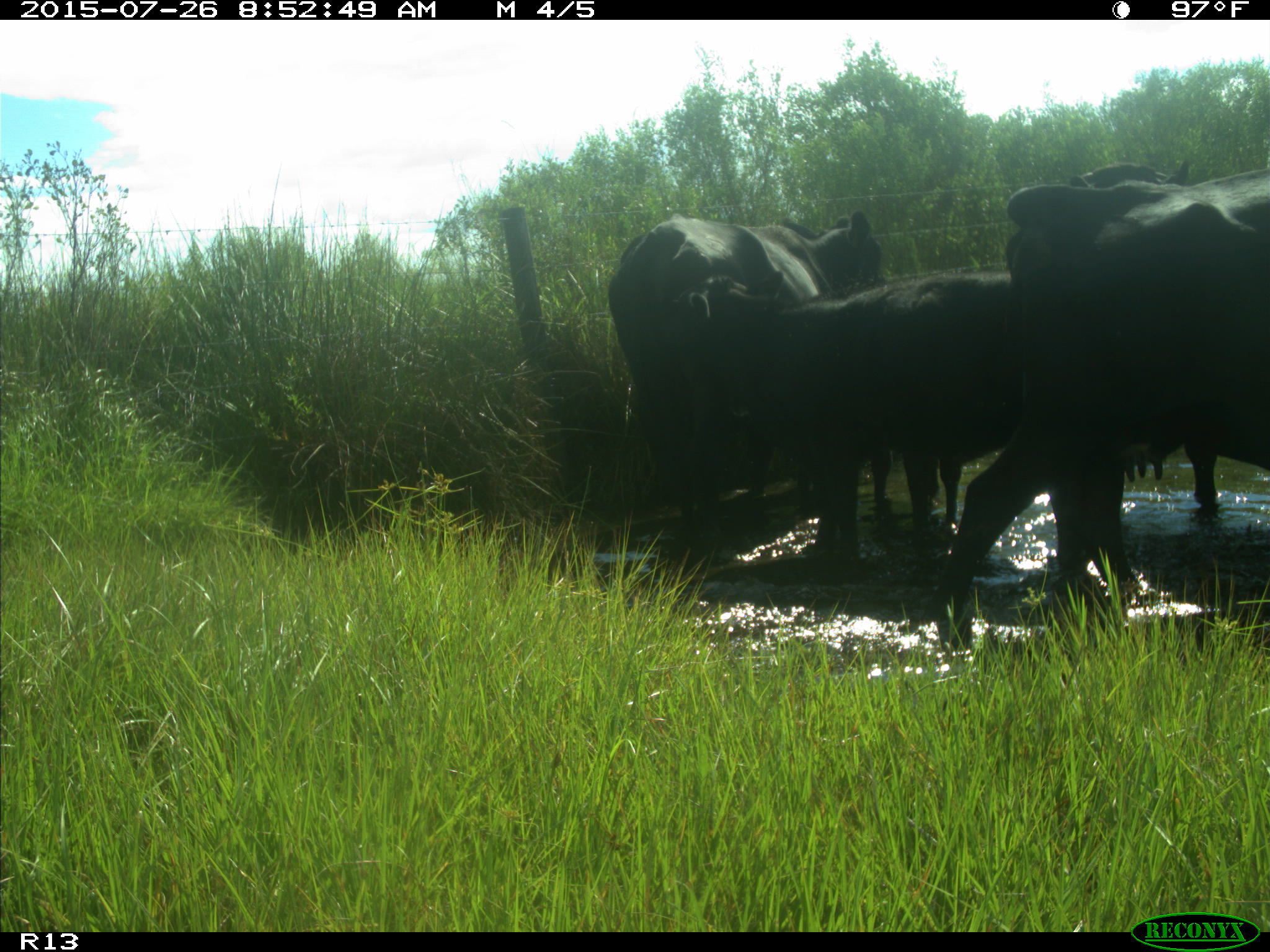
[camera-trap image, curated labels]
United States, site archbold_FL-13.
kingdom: Animalia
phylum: Chordata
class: Mammalia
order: Artiodactyla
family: Bovidae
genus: Bos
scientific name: Bos taurus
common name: domestic cow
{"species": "Bos taurus (domestic cow)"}